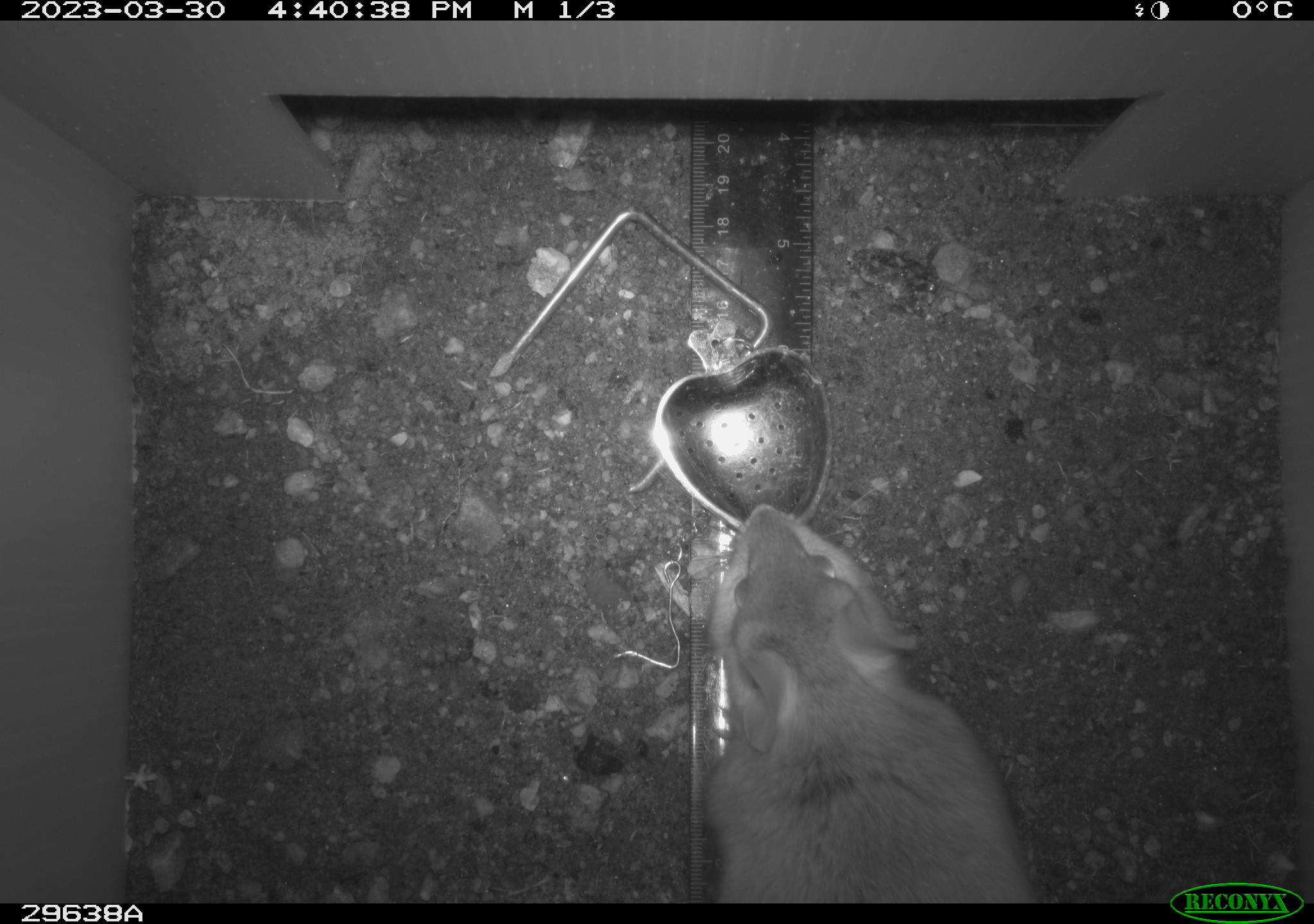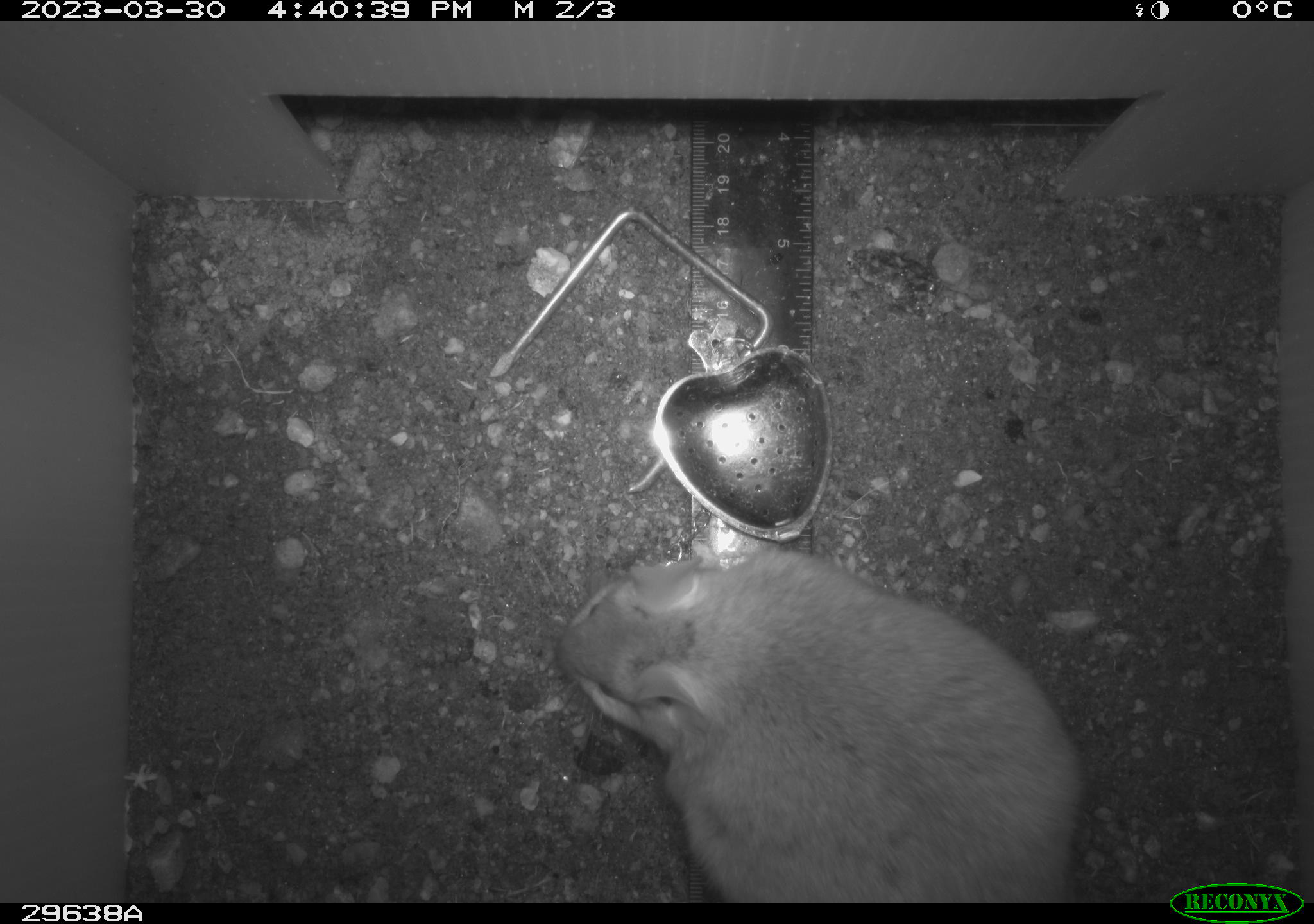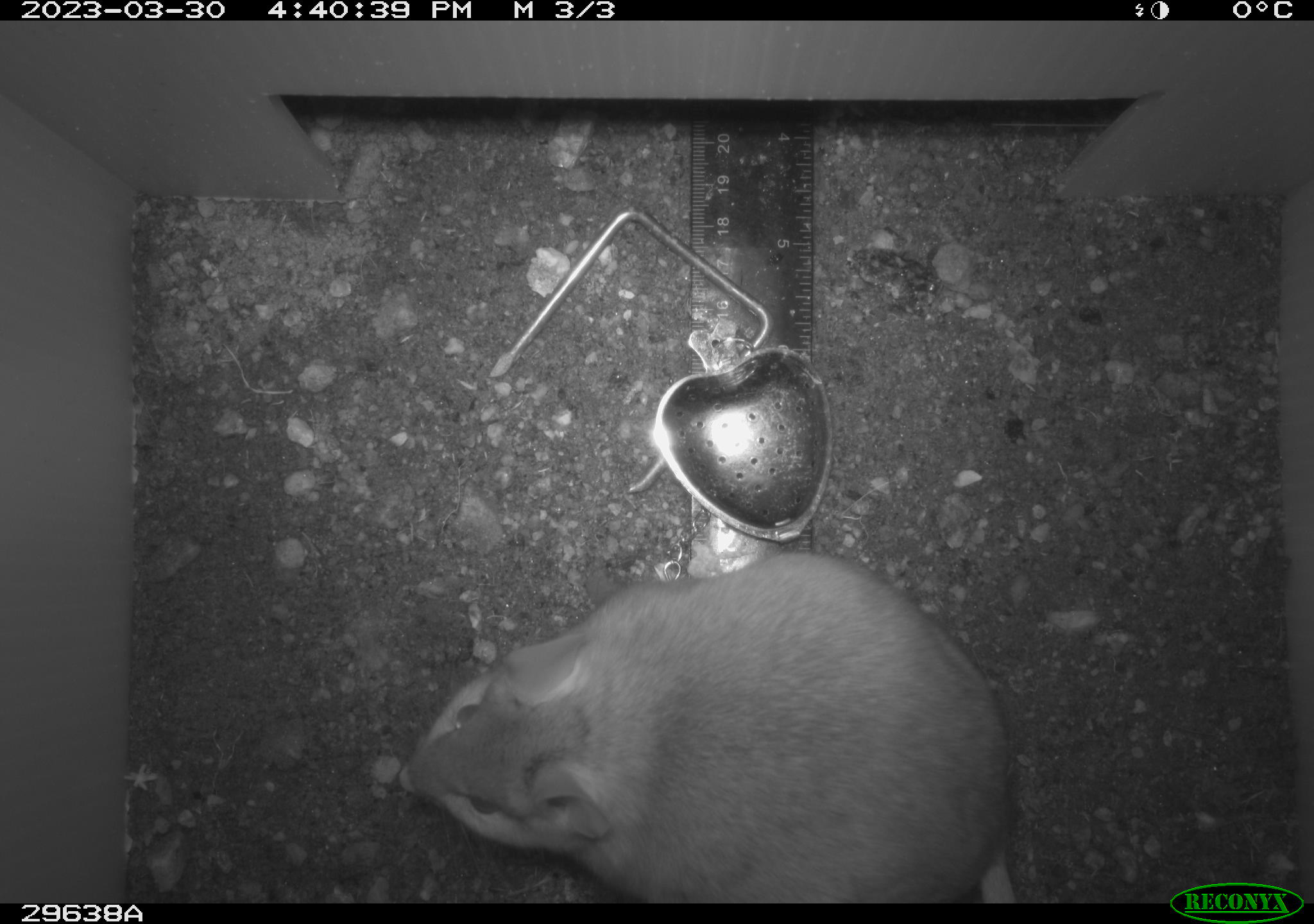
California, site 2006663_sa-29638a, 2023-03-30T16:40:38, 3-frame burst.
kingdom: Animalia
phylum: Chordata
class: Mammalia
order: Rodentia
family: Cricetidae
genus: Neotoma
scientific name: Neotoma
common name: pack rat or woodrat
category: neotoma species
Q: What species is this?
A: Neotoma species (pack rat or woodrat) (Neotoma).